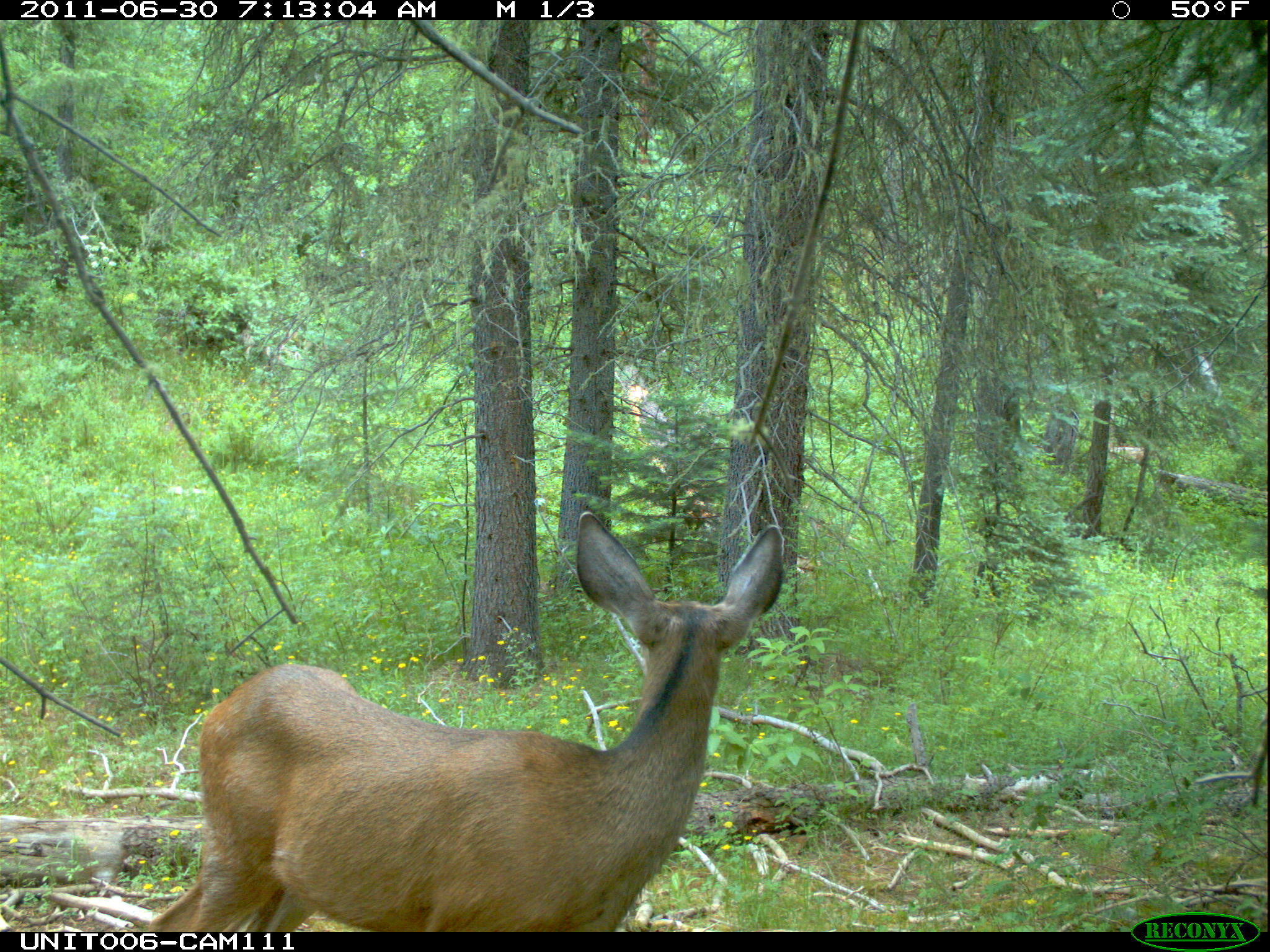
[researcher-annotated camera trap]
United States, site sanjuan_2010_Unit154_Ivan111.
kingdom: Animalia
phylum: Chordata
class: Mammalia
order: Artiodactyla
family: Cervidae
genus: Odocoileus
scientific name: Odocoileus hemionus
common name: mule deer